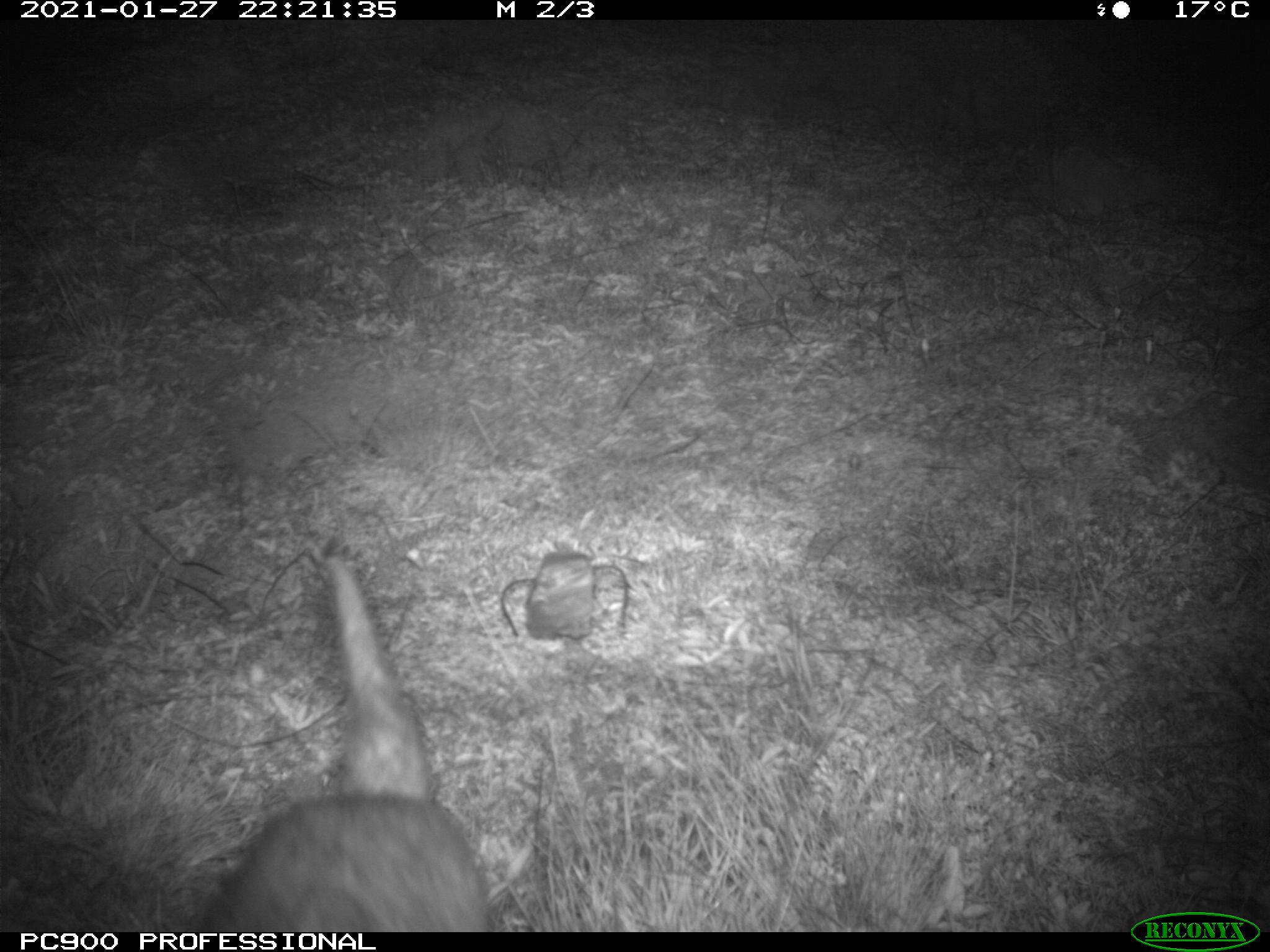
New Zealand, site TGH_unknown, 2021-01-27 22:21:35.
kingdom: Animalia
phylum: Chordata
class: Mammalia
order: Carnivora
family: Mustelidae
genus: Mustela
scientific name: Mustela furo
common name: ferret